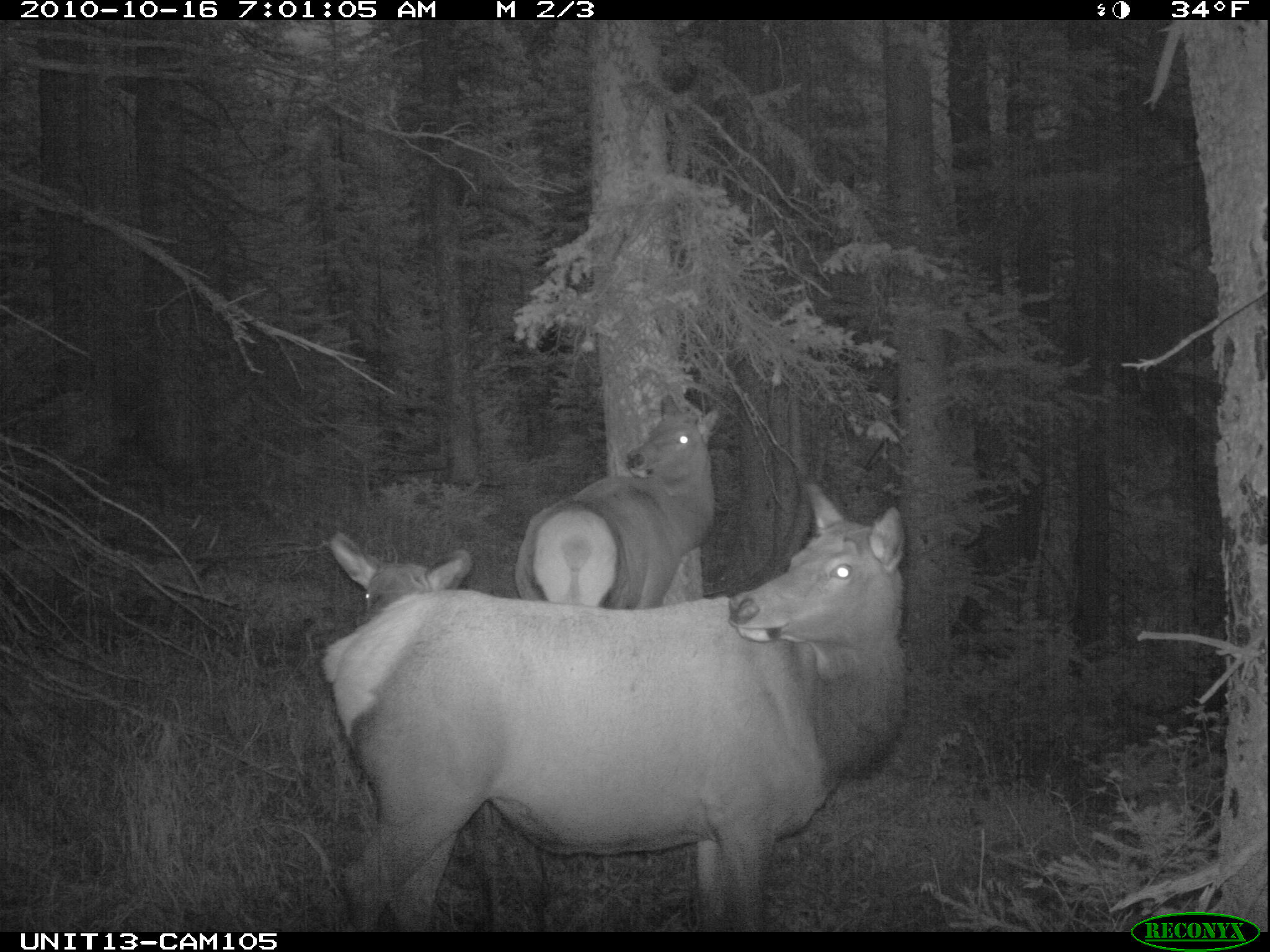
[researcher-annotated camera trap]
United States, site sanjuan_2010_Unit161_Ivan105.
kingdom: Animalia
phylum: Chordata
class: Mammalia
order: Artiodactyla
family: Cervidae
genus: Cervus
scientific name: Cervus elaphus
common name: red deer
Cervus elaphus (red deer).